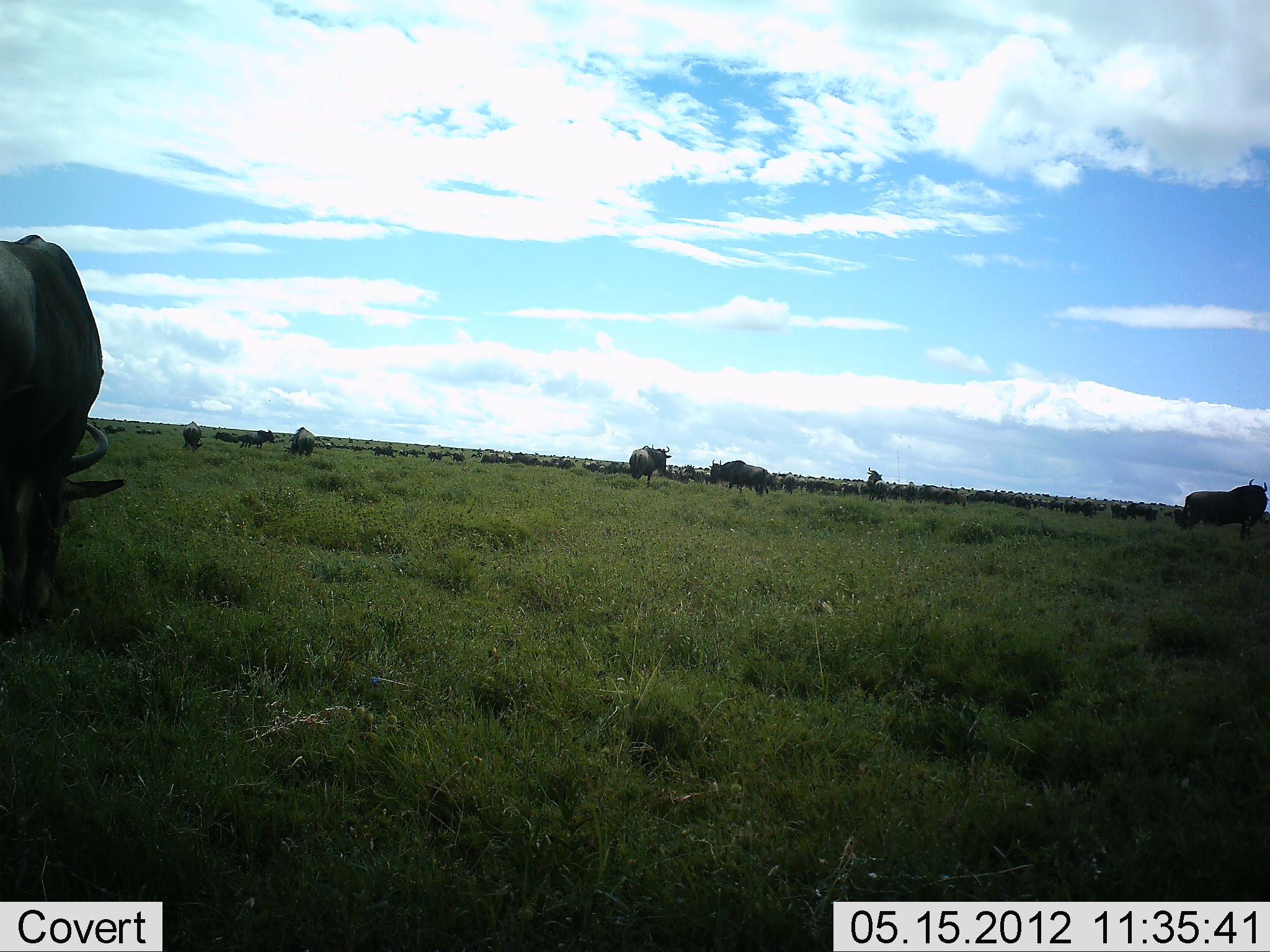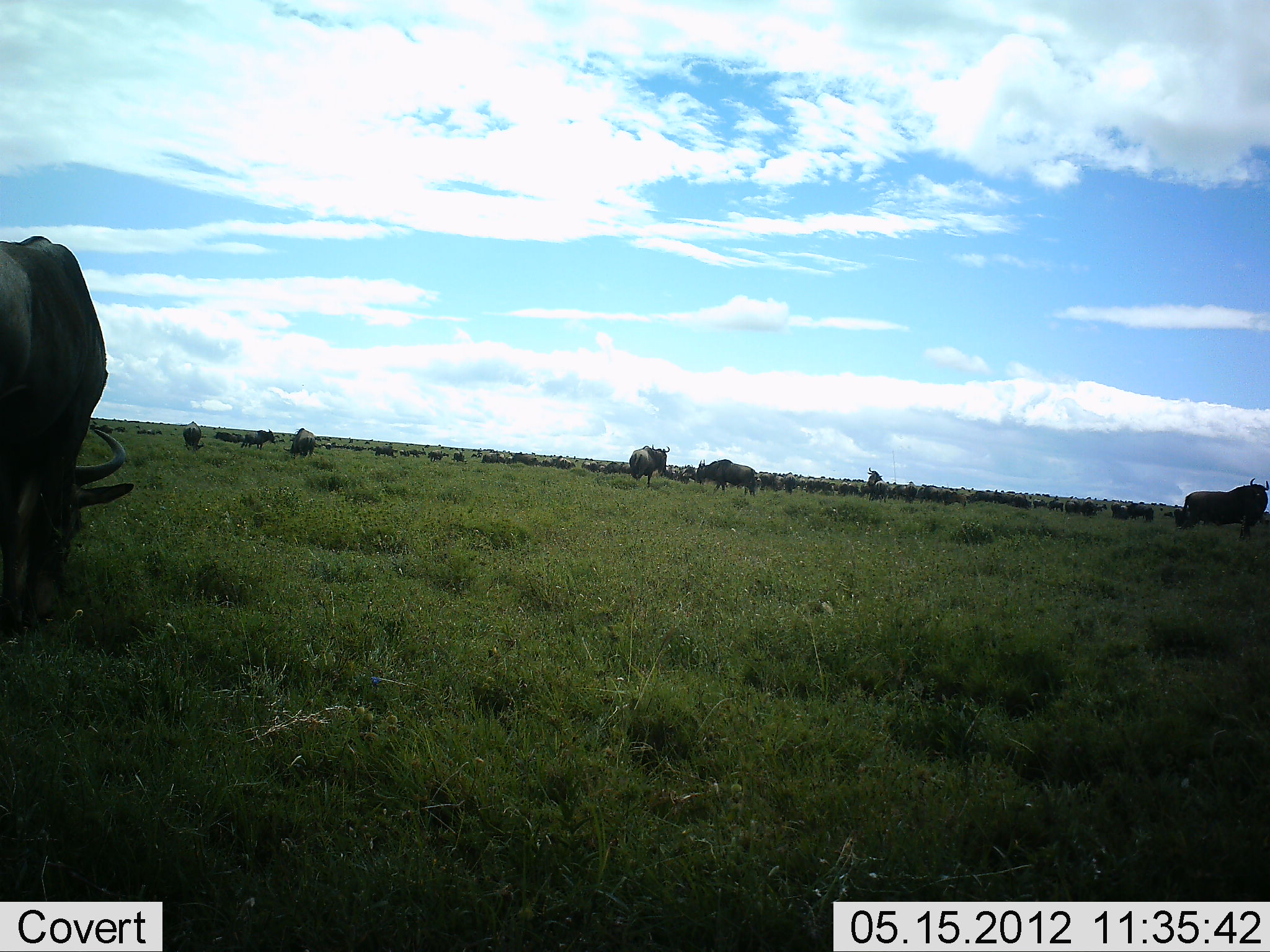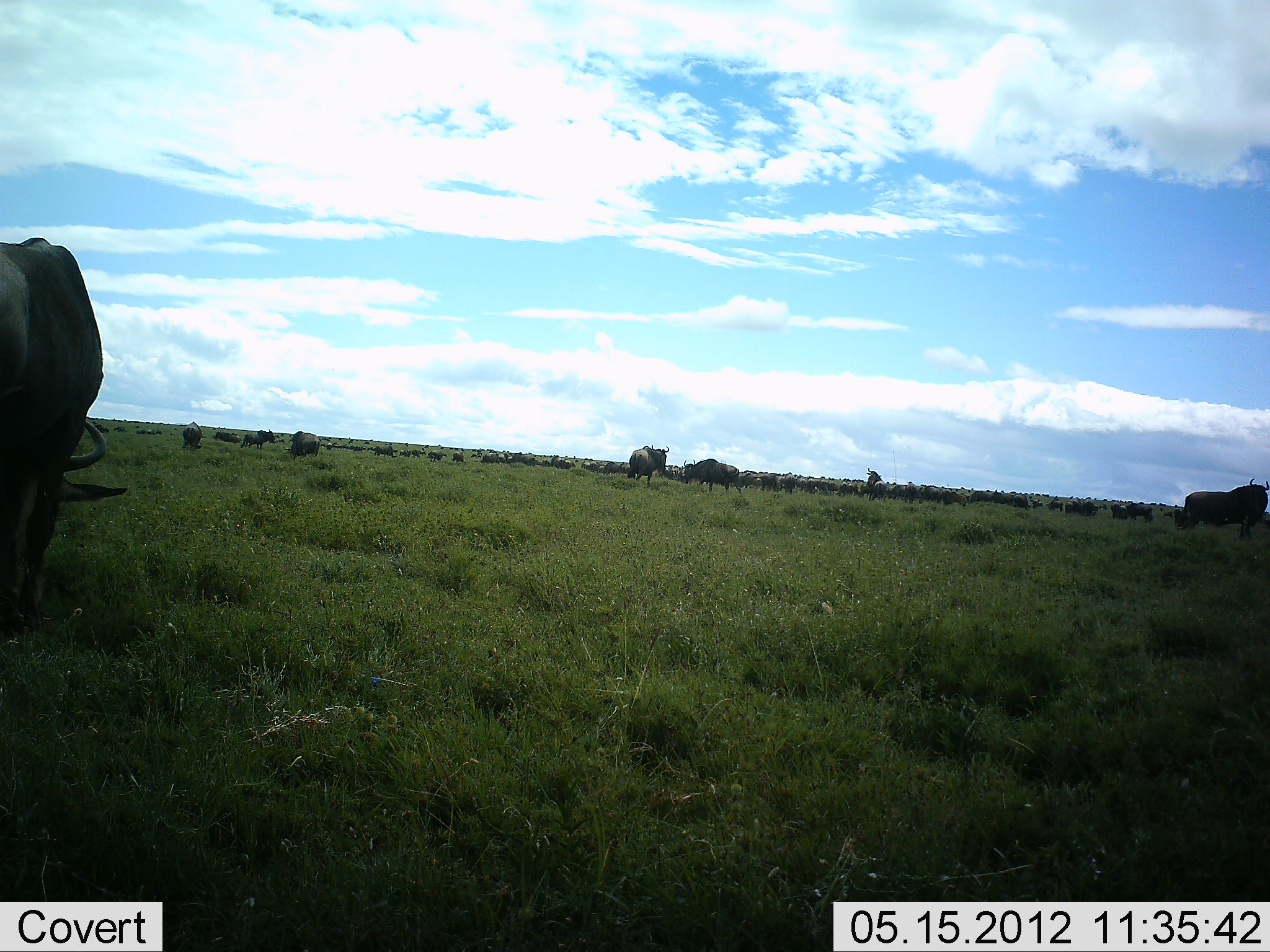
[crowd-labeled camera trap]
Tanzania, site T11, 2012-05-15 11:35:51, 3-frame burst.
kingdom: Animalia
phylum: Chordata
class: Mammalia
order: Artiodactyla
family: Bovidae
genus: Connochaetes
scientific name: Connochaetes taurinus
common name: blue wildebeest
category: wildebeest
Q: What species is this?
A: Wildebeest (blue wildebeest) (Connochaetes taurinus).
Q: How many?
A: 51+.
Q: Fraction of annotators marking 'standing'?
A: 90%.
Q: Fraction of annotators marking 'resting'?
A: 10%.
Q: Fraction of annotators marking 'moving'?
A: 80%.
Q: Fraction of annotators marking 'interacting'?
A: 0%.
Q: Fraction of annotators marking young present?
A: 0%.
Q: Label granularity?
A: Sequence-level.